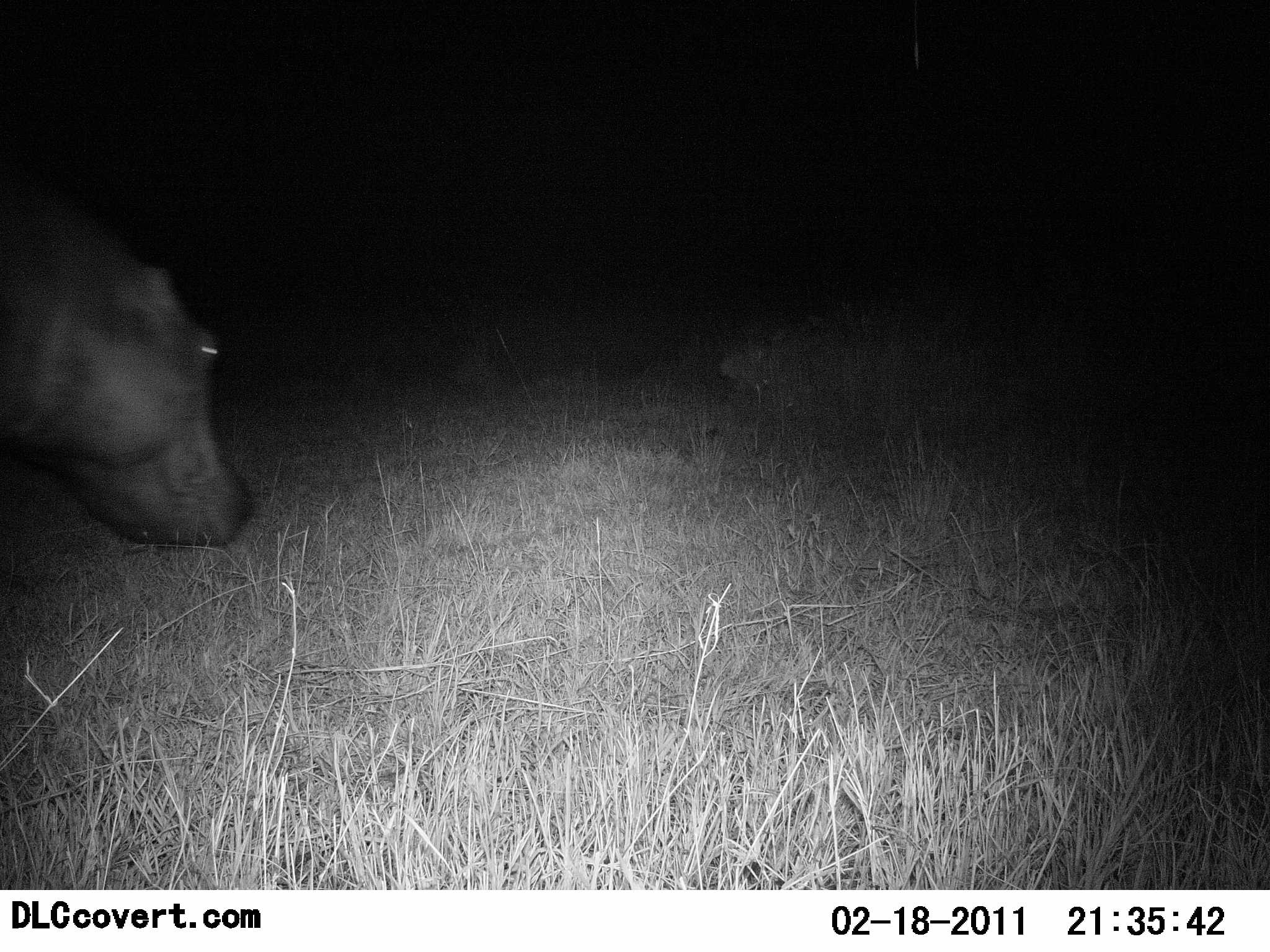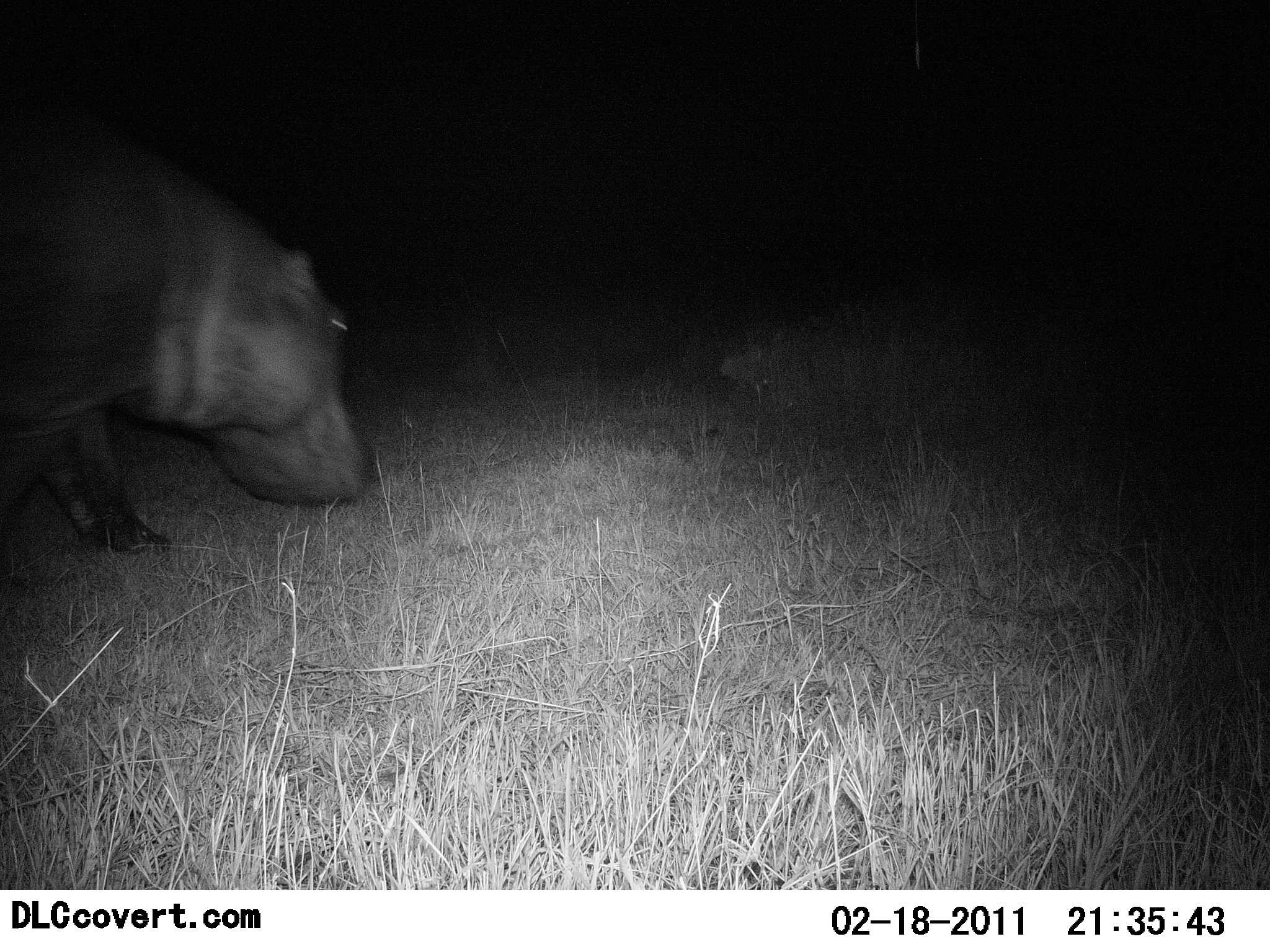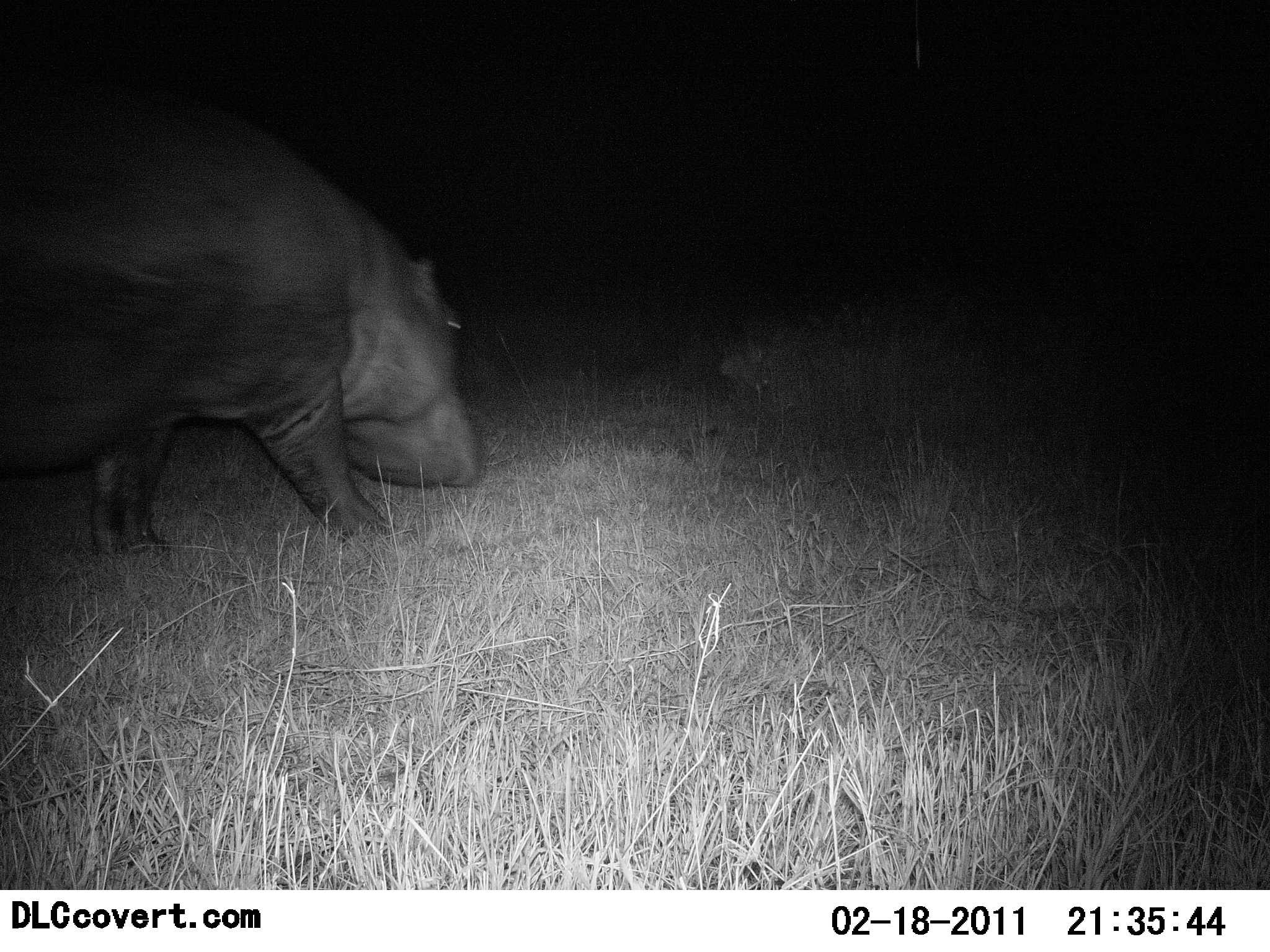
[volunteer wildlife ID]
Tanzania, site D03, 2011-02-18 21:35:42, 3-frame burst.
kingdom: Animalia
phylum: Chordata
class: Mammalia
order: Artiodactyla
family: Hippopotamidae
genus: Hippopotamus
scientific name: Hippopotamus amphibius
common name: hippopotamus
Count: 1.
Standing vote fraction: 8%.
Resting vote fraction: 0%.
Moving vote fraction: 100%.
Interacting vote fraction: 0%.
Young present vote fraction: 0%.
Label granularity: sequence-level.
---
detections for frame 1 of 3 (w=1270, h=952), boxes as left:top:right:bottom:
animal: 0:212:258:552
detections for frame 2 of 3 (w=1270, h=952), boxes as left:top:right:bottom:
animal: 0:183:373:552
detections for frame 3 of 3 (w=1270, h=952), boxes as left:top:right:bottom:
animal: 0:123:486:568